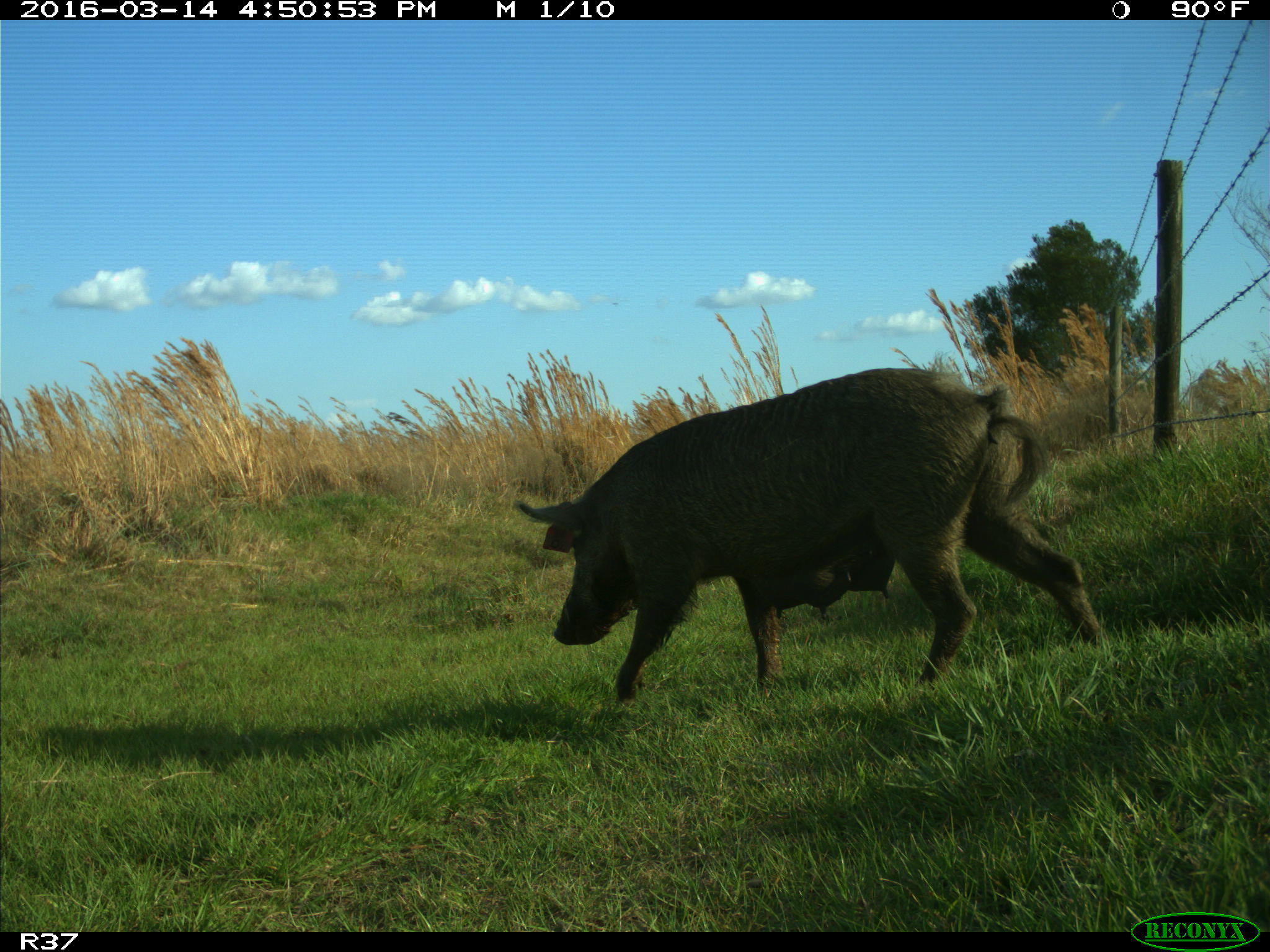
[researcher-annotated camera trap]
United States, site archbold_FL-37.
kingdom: Animalia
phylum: Chordata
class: Mammalia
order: Artiodactyla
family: Suidae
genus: Sus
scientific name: Sus scrofa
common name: wild boar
Sus scrofa (wild boar).